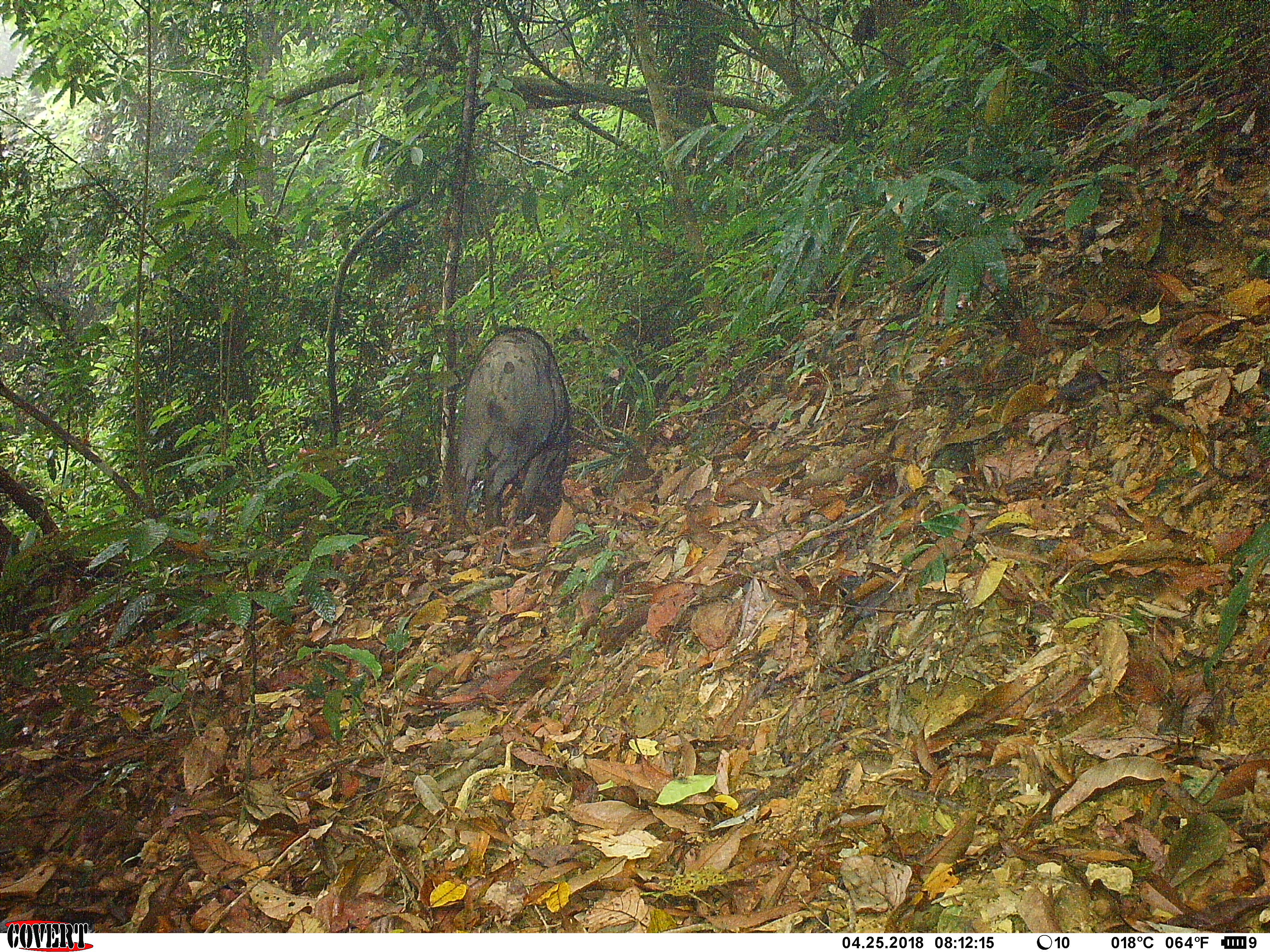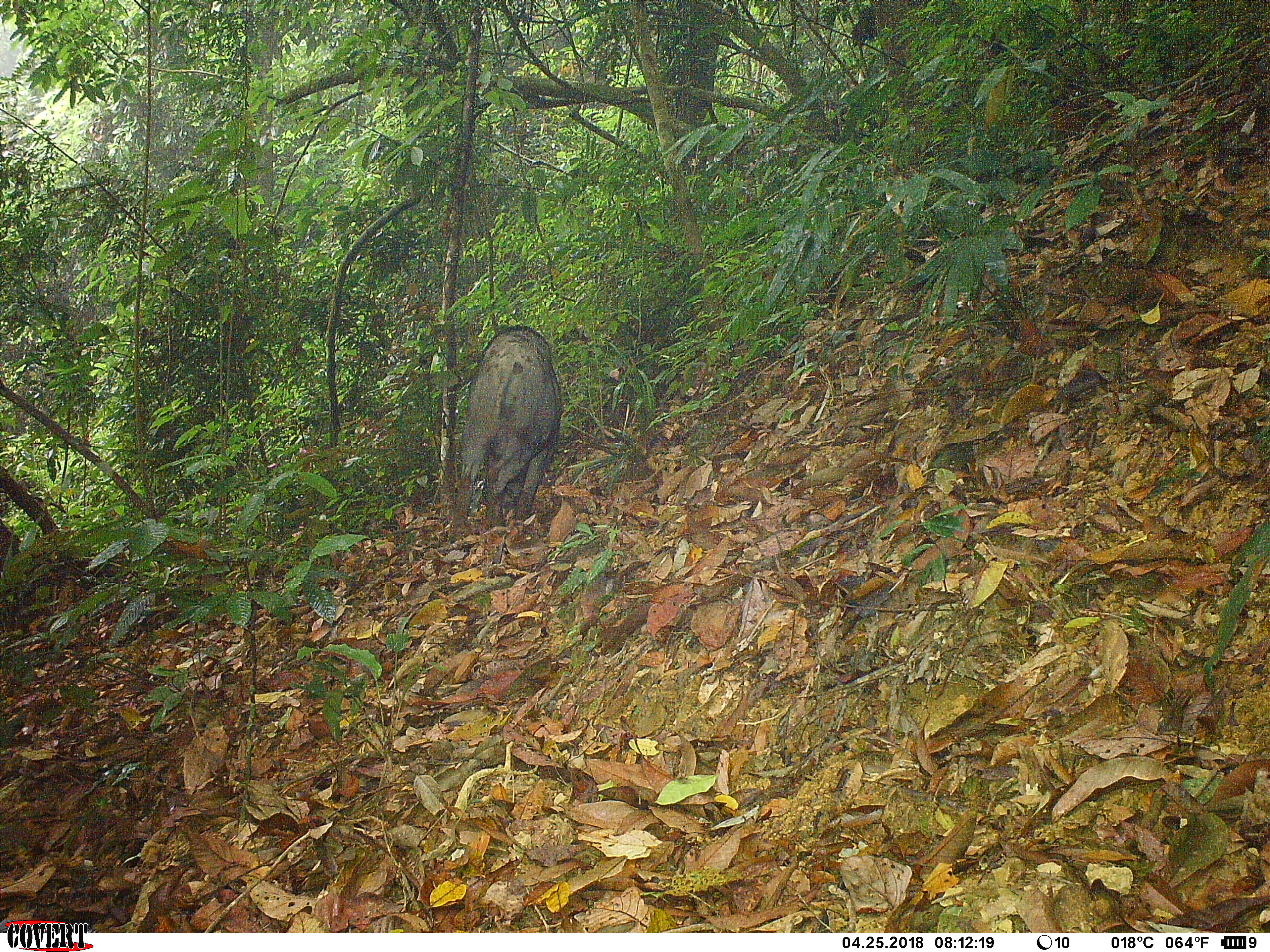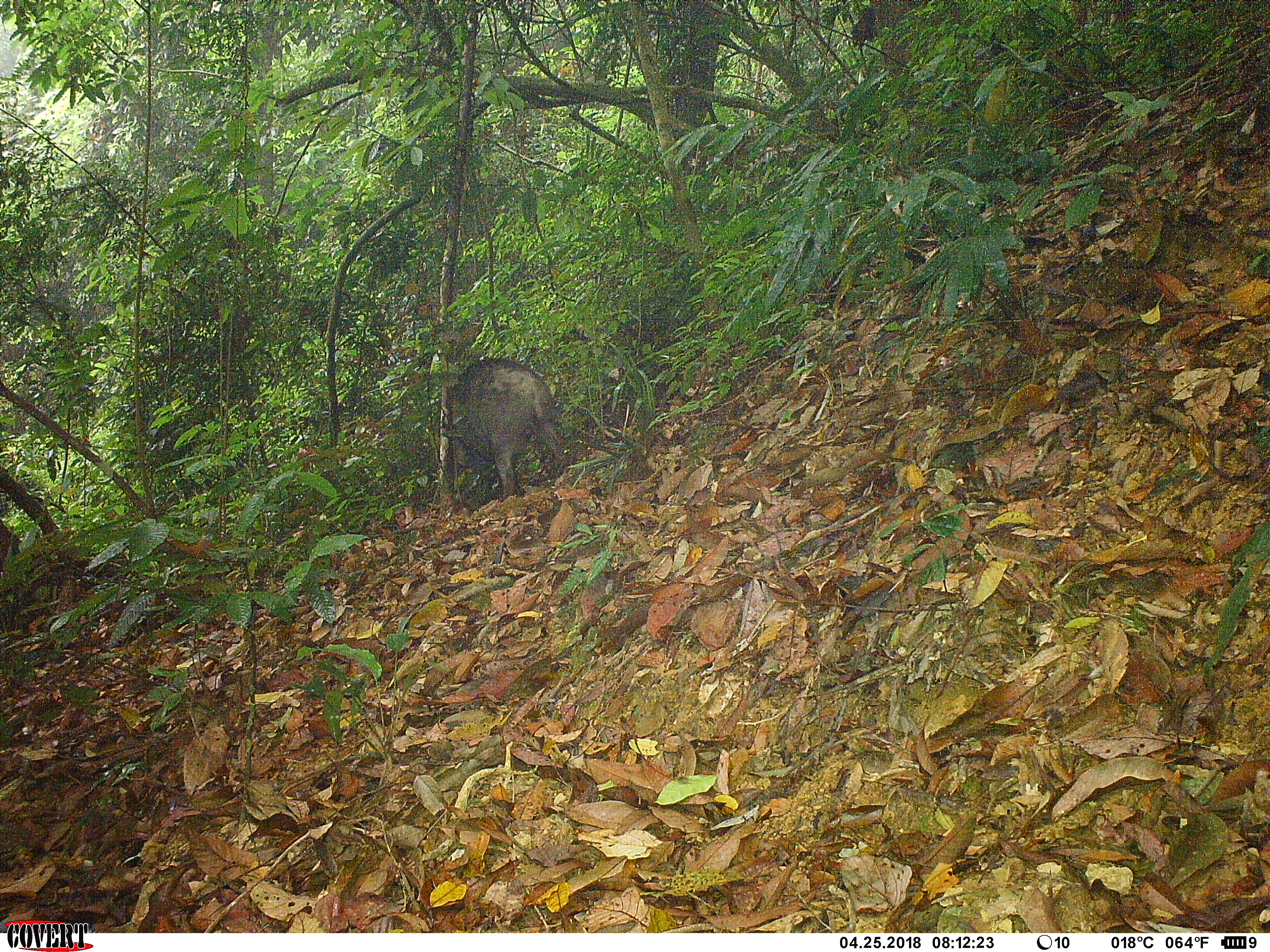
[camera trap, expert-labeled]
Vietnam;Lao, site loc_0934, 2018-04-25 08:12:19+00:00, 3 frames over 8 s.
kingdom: Animalia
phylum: Chordata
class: Mammalia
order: Artiodactyla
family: Suidae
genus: Sus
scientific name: Sus scrofa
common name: eurasian wild pig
Eurasian wild pig (Sus scrofa). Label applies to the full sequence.